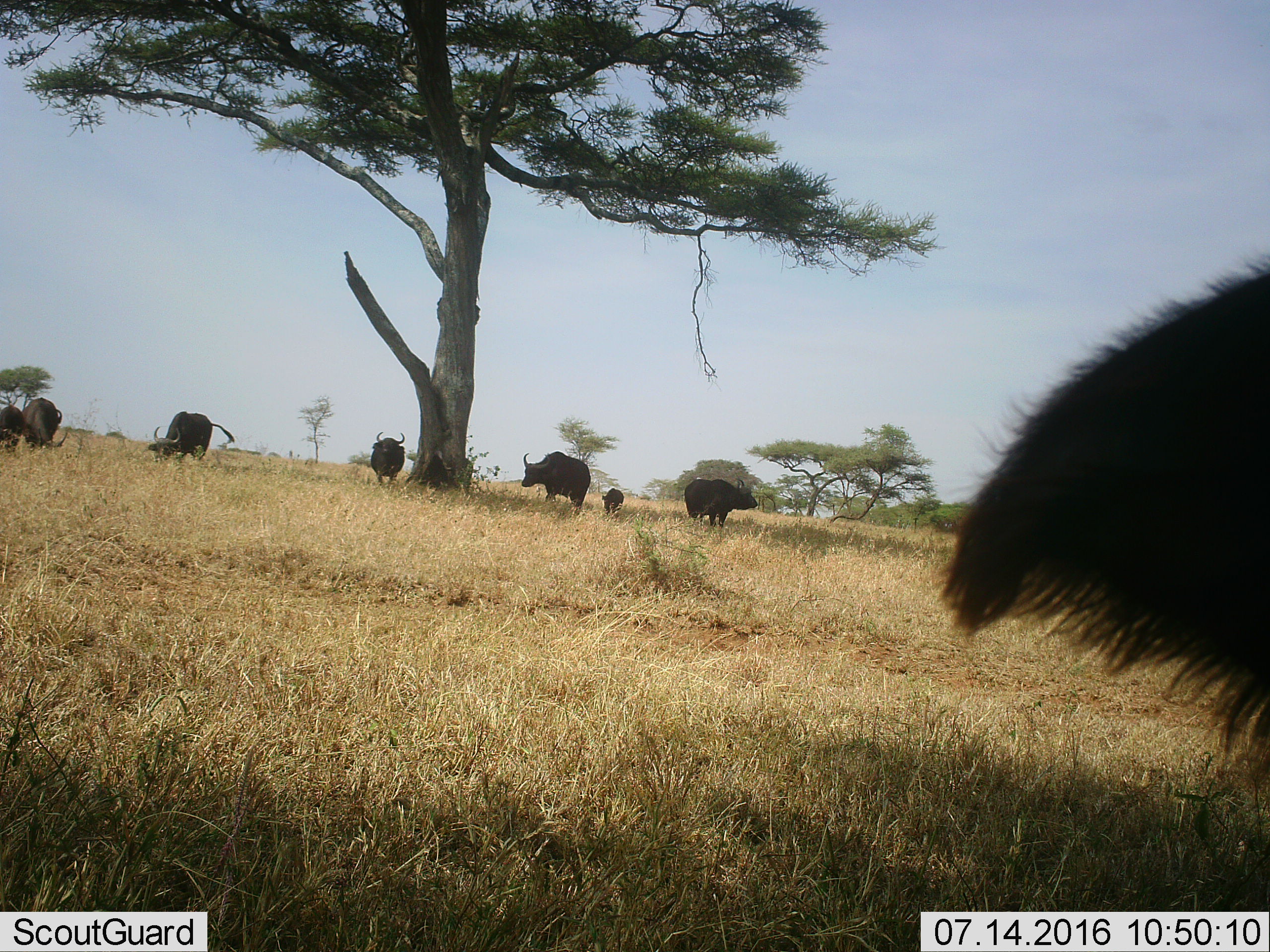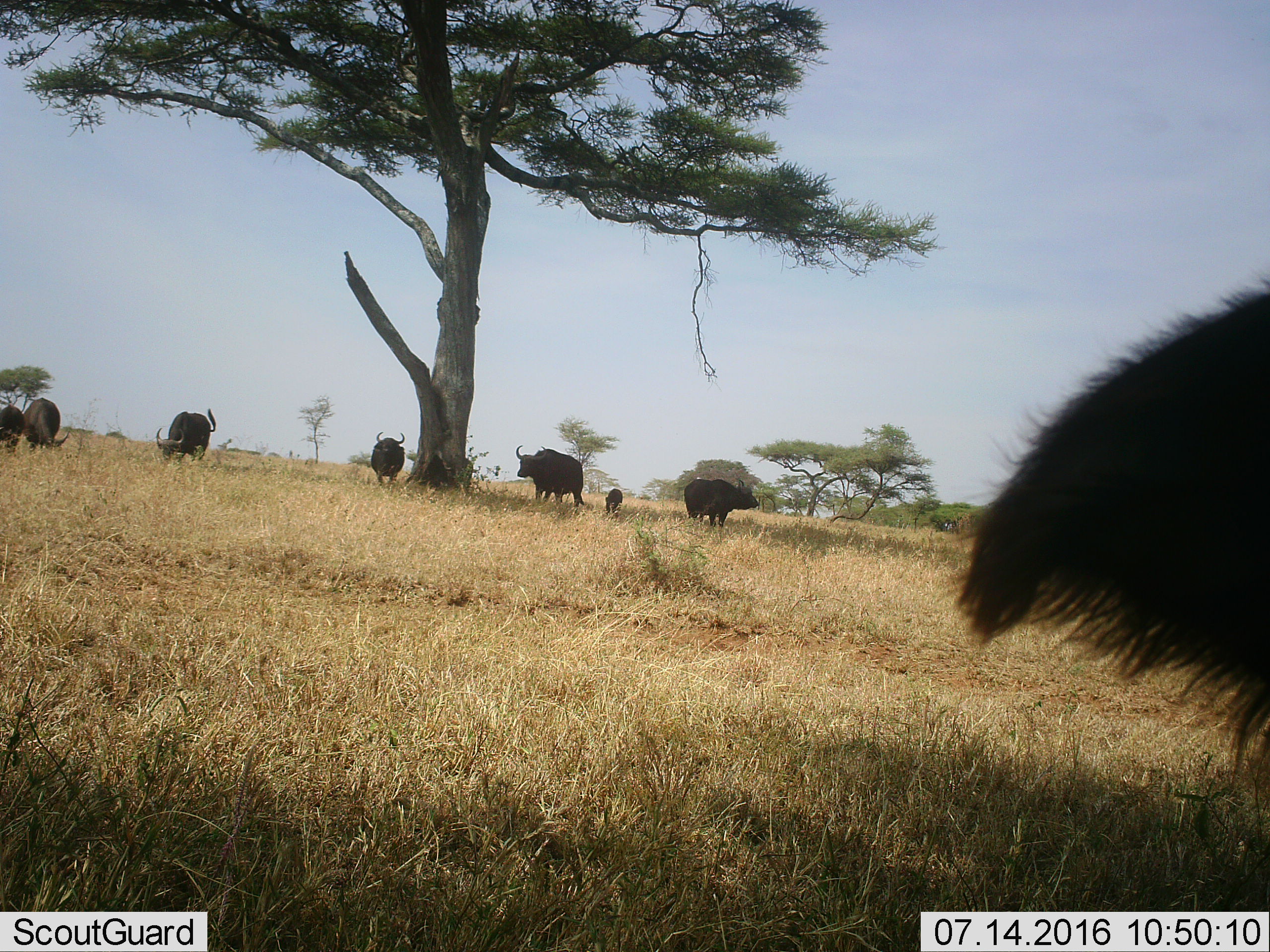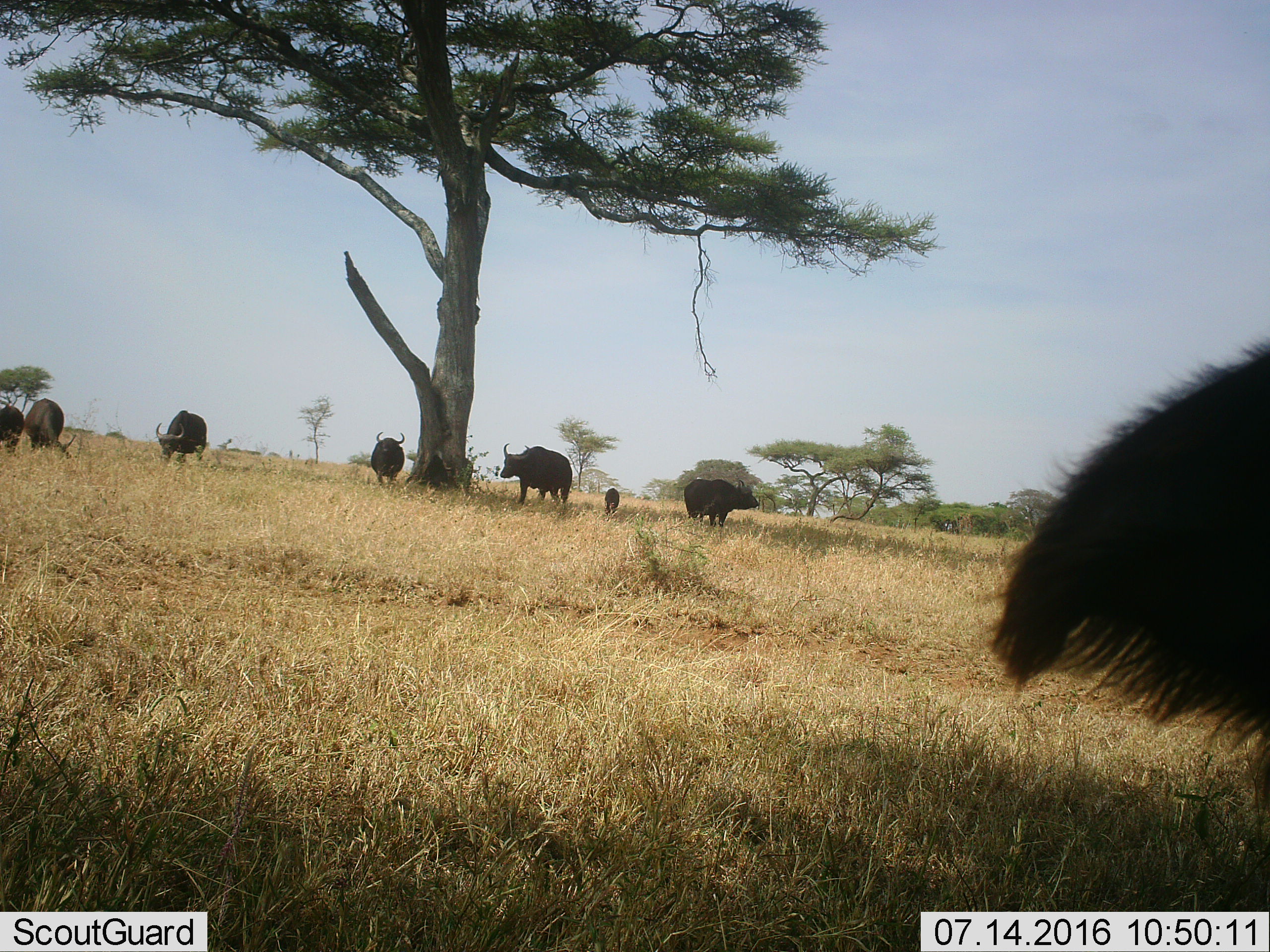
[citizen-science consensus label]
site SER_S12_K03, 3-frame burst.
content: unidentified animal